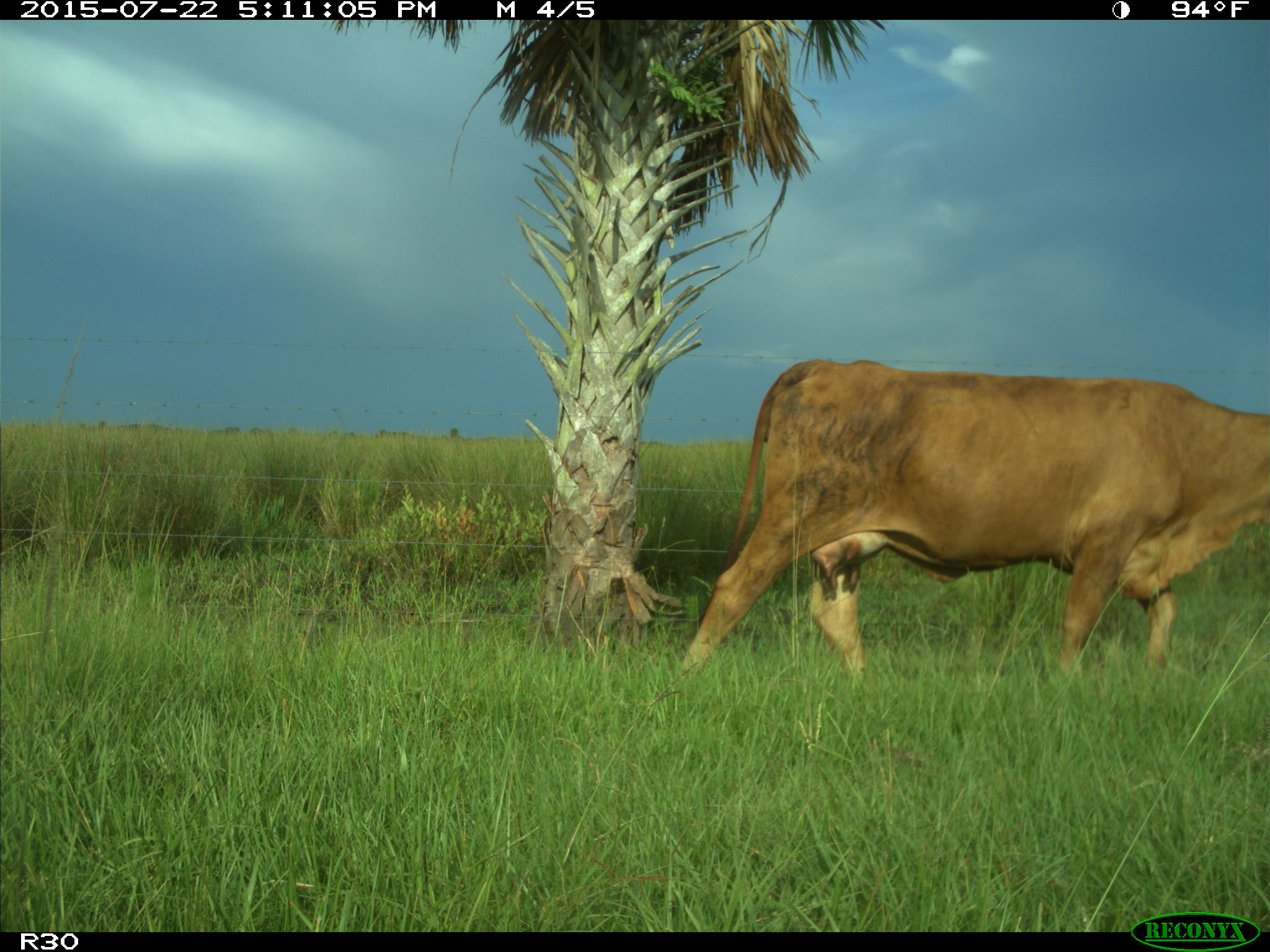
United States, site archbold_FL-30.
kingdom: Animalia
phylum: Chordata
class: Mammalia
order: Artiodactyla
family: Bovidae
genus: Bos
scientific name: Bos taurus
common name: domestic cow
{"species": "Bos taurus (domestic cow)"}